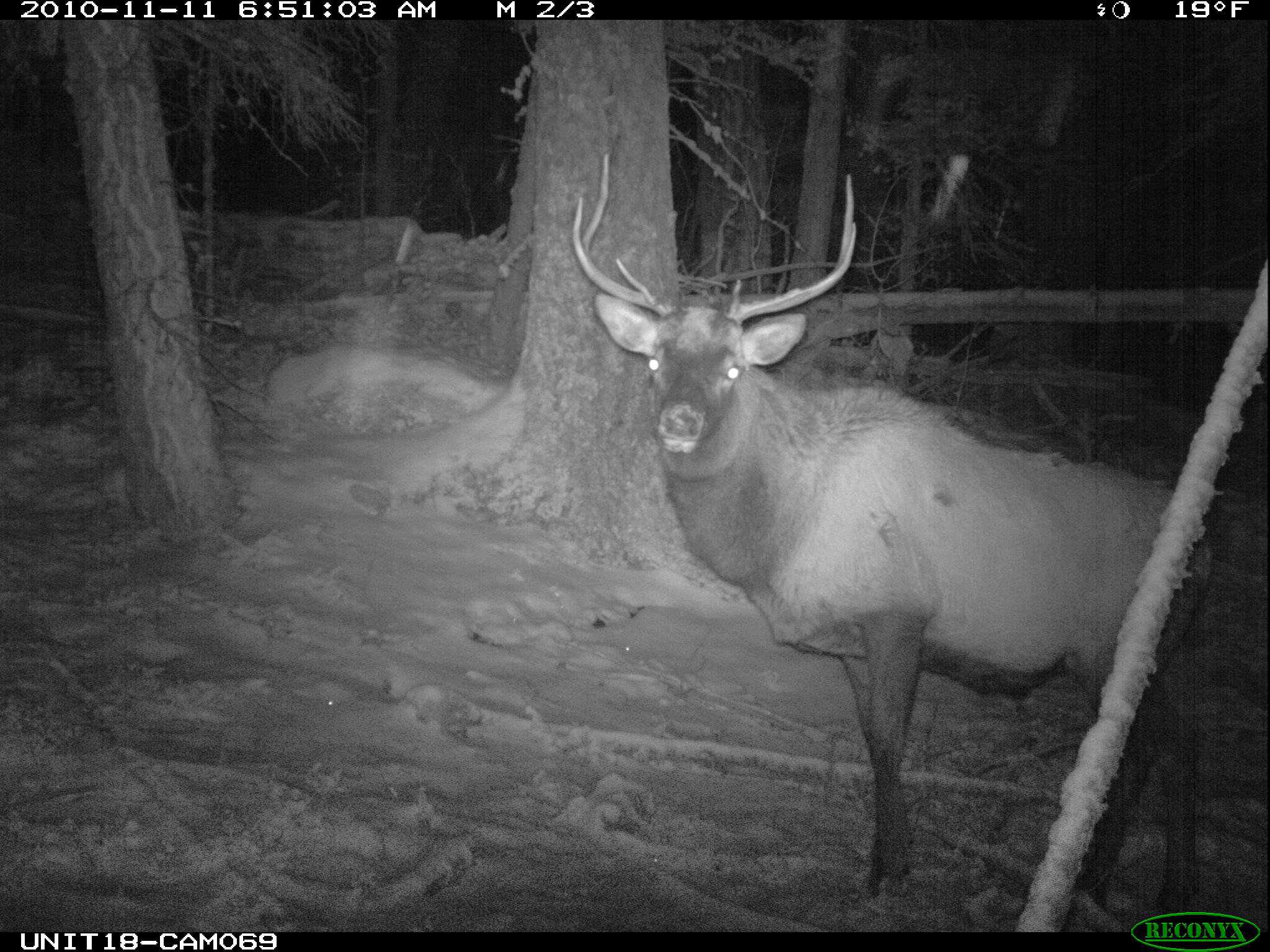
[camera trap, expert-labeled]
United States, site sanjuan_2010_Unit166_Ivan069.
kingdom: Animalia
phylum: Chordata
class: Mammalia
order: Artiodactyla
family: Cervidae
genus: Cervus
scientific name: Cervus elaphus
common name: red deer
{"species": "Cervus elaphus (red deer)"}